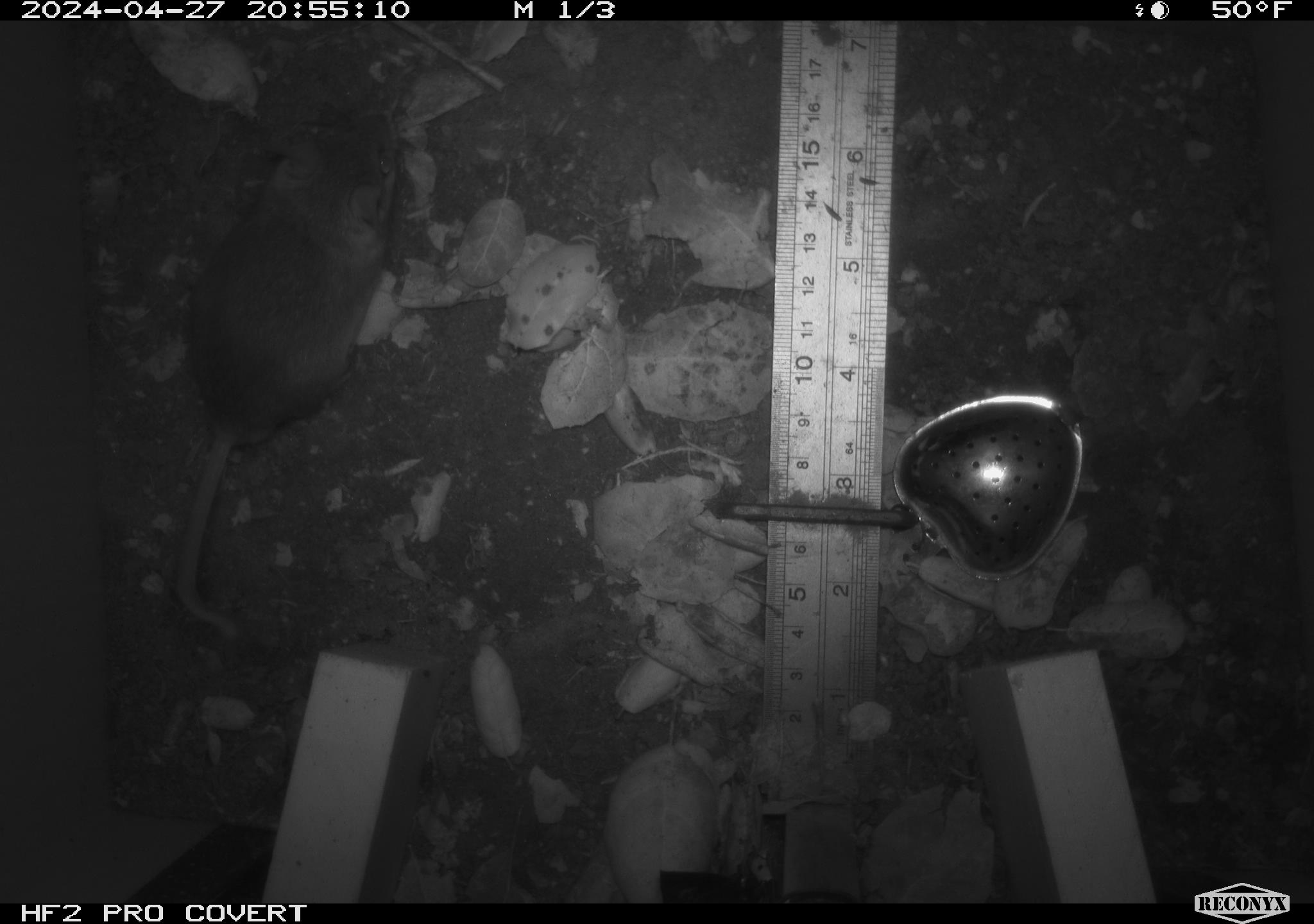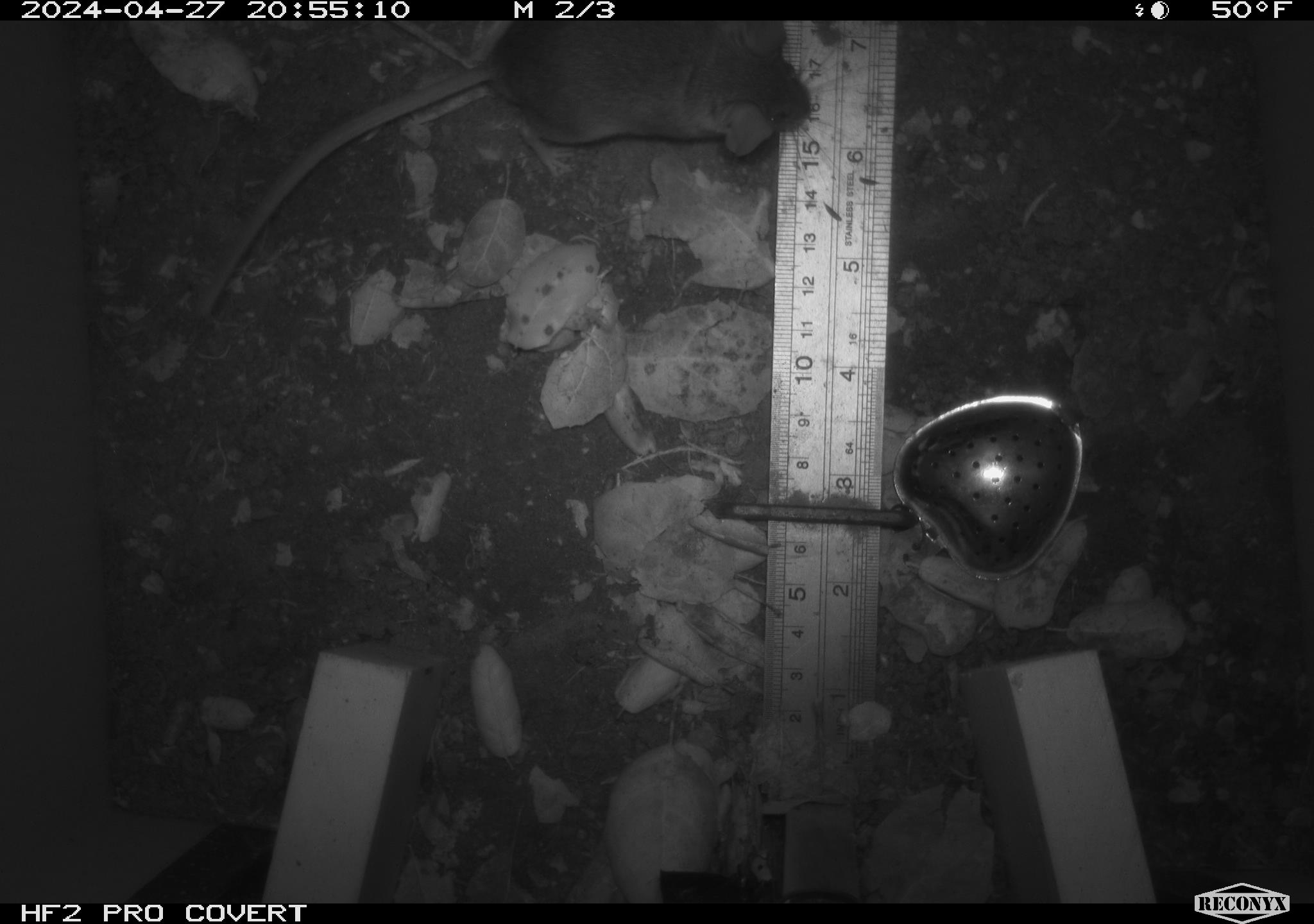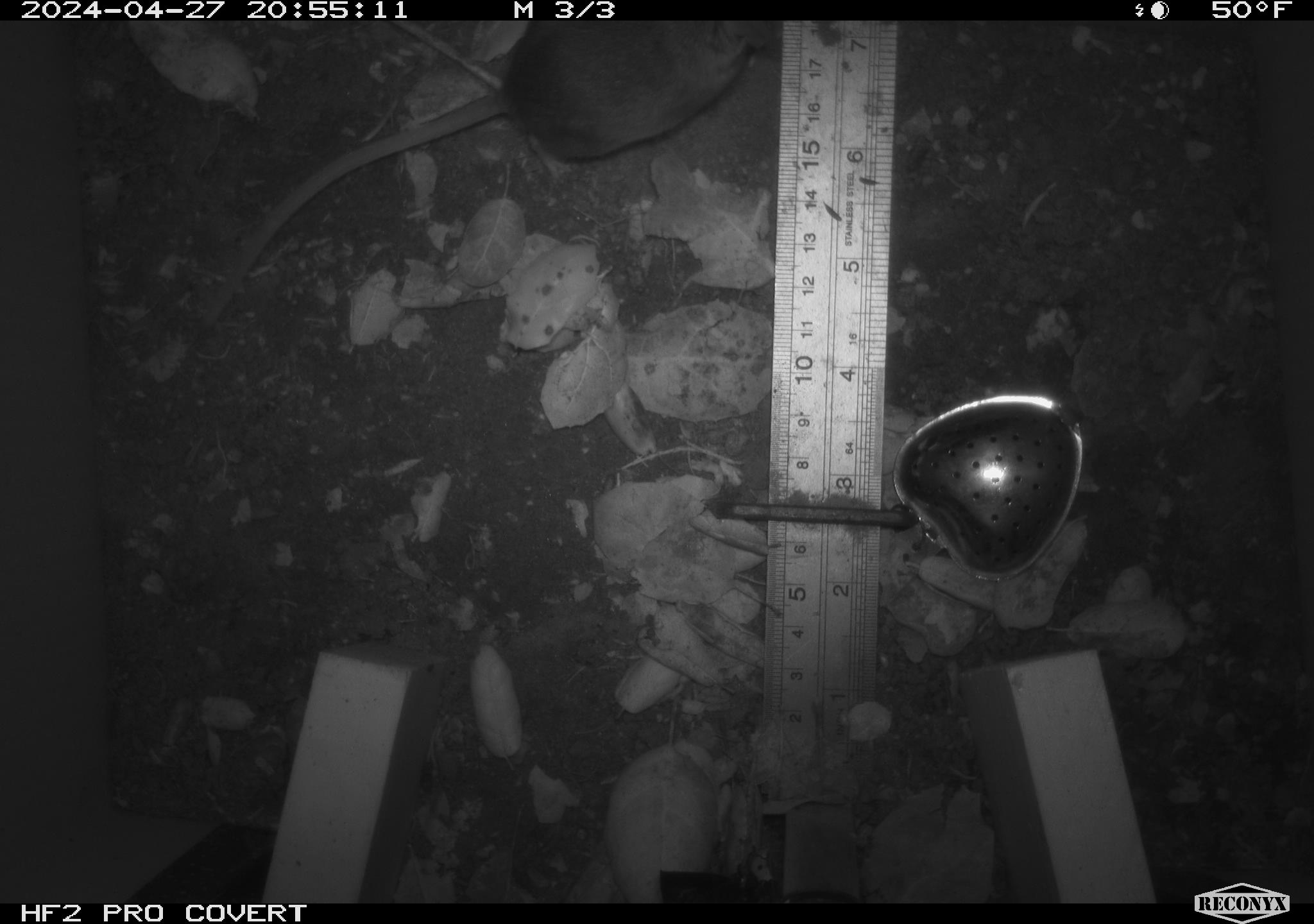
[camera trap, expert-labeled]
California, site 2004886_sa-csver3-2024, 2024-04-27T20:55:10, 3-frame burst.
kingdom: Animalia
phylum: Chordata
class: Mammalia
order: Rodentia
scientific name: Rodentia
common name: rodent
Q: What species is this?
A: Rodent (Rodentia).